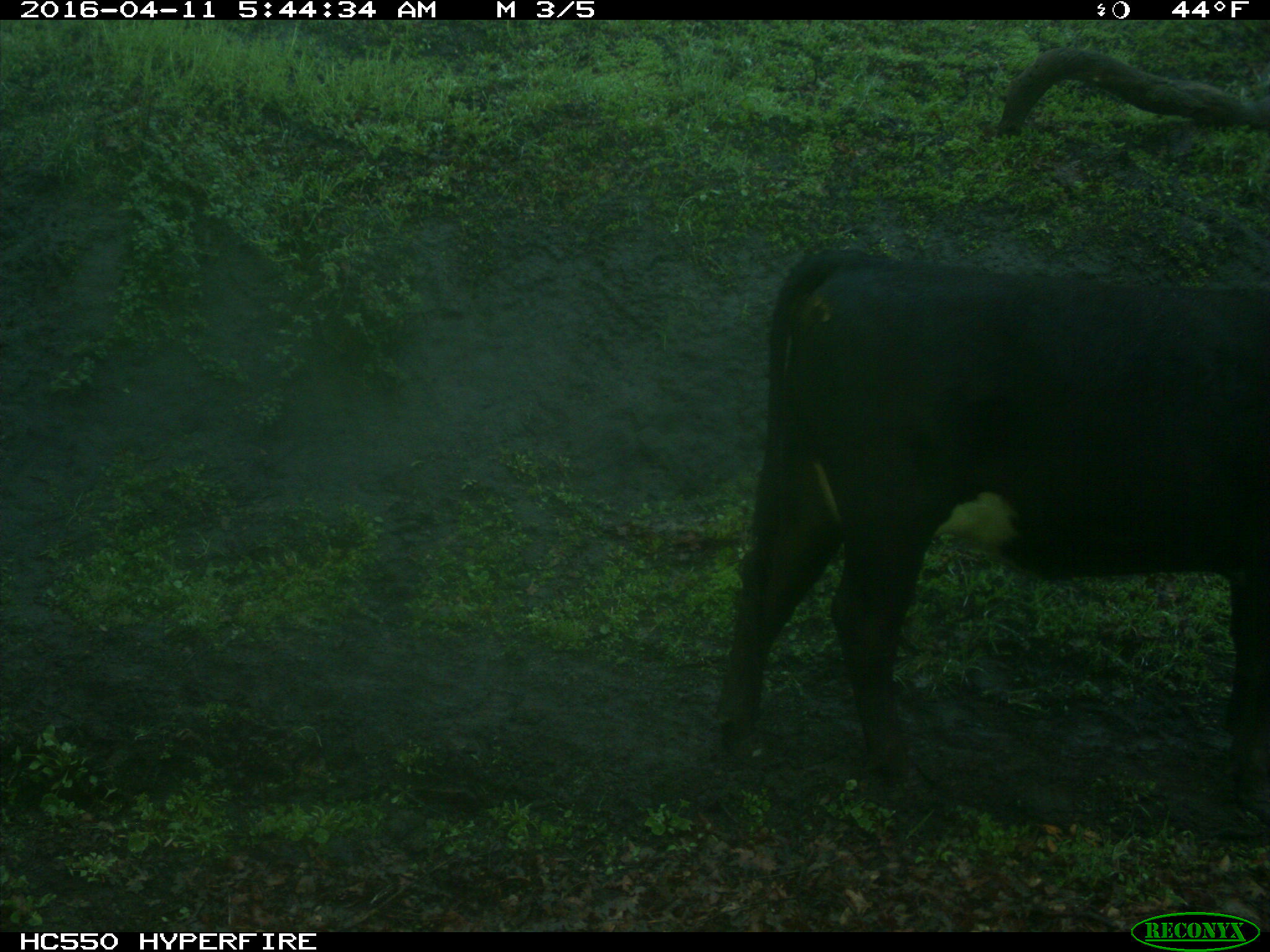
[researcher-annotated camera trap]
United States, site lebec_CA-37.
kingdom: Animalia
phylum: Chordata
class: Mammalia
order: Artiodactyla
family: Bovidae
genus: Bos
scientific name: Bos taurus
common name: domestic cow